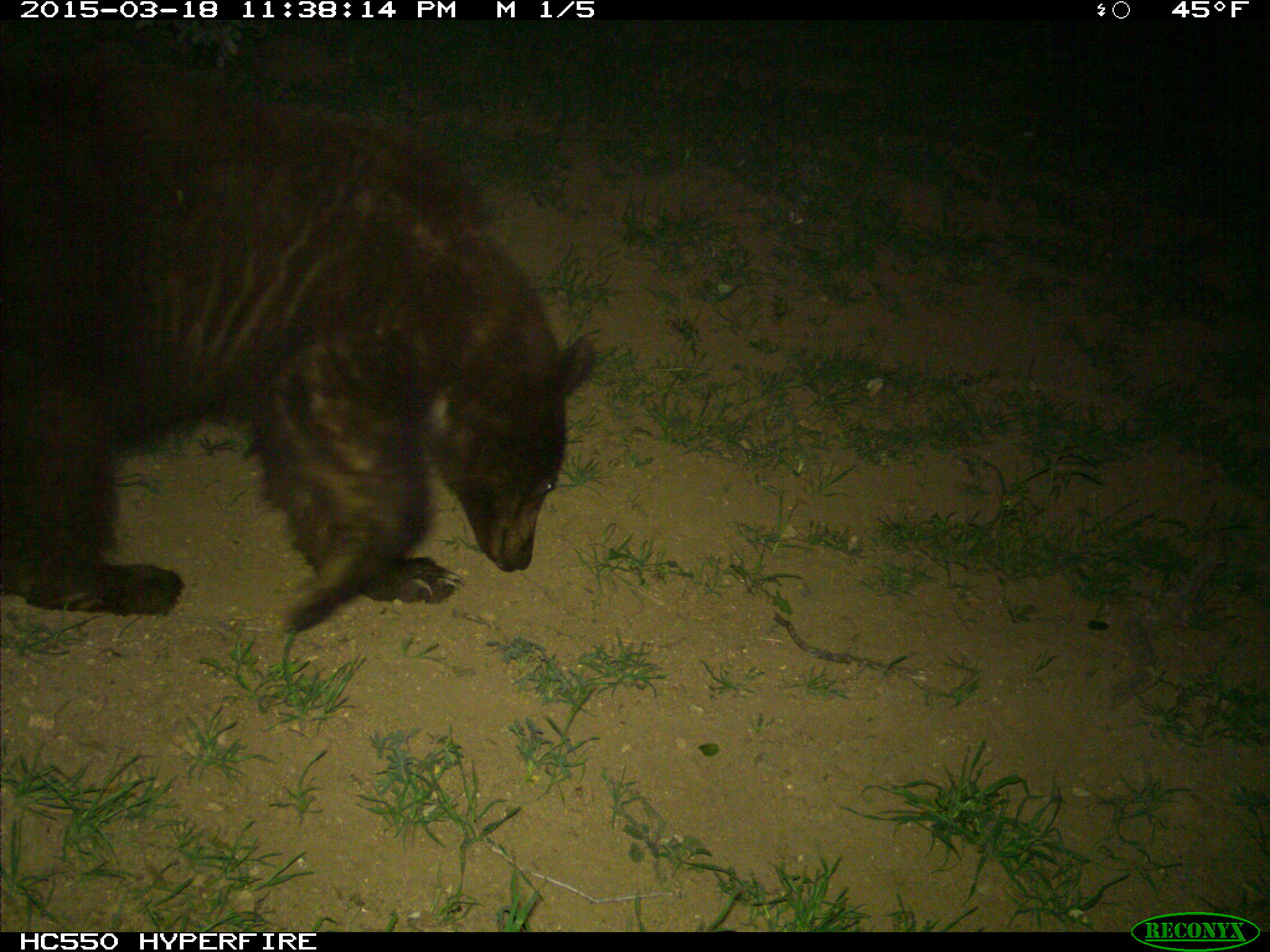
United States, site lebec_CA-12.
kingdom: Animalia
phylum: Chordata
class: Mammalia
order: Carnivora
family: Ursidae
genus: Ursus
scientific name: Ursus americanus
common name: american black bear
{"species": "Ursus americanus (american black bear)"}